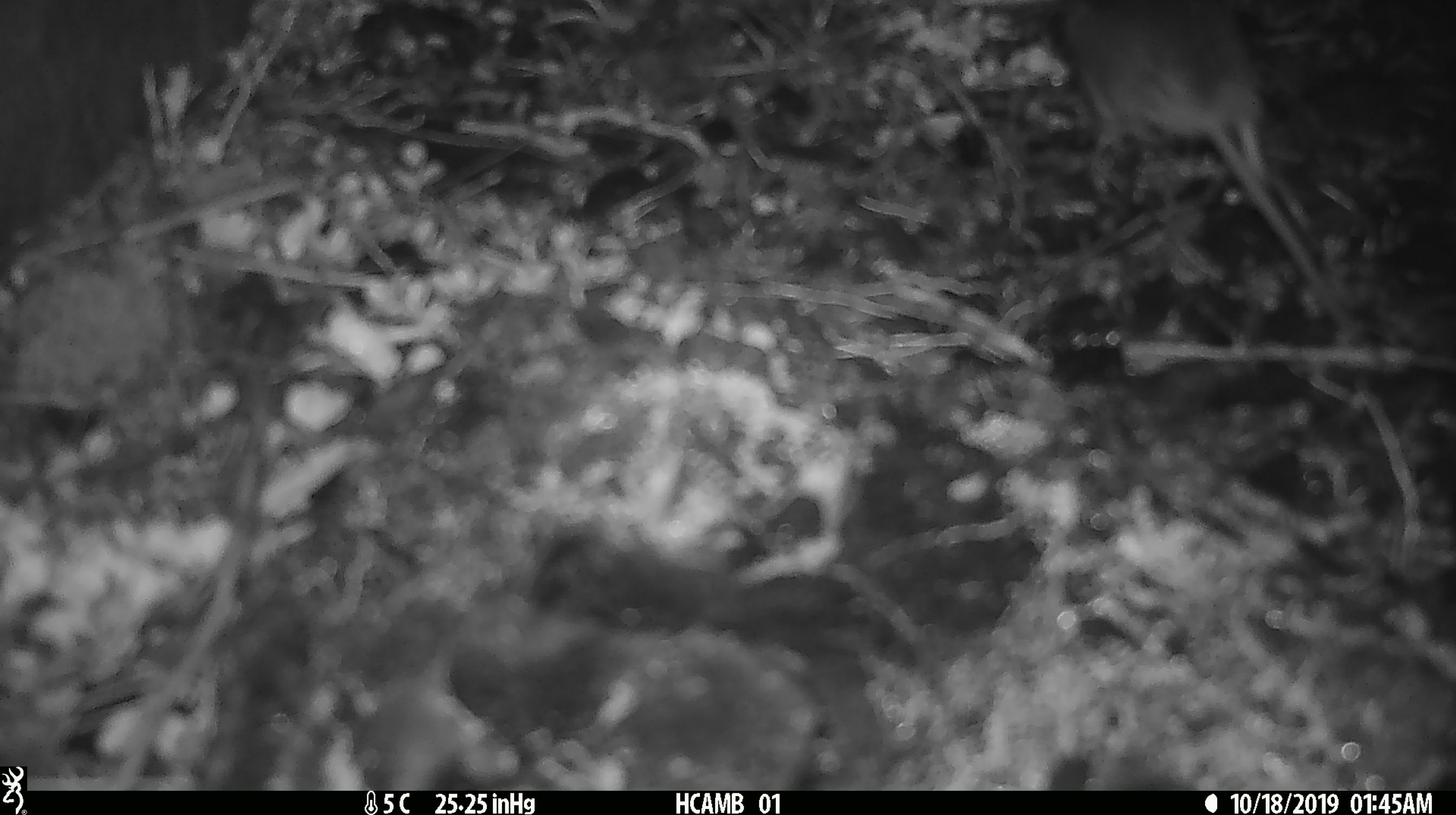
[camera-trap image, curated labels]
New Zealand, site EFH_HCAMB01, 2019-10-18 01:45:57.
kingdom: Animalia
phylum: Chordata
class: Mammalia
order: Rodentia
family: Muridae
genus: Mus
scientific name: Mus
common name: mouse